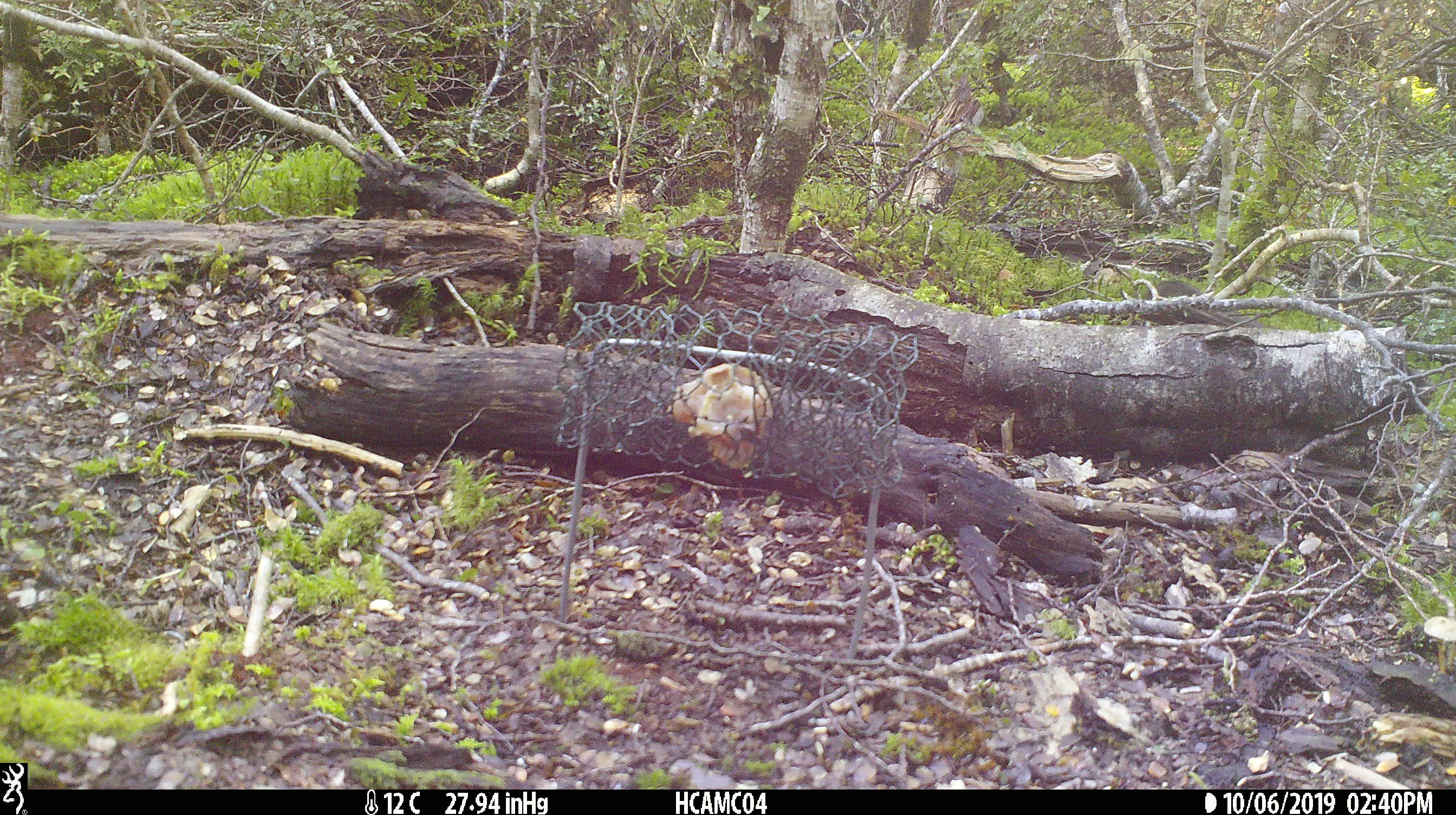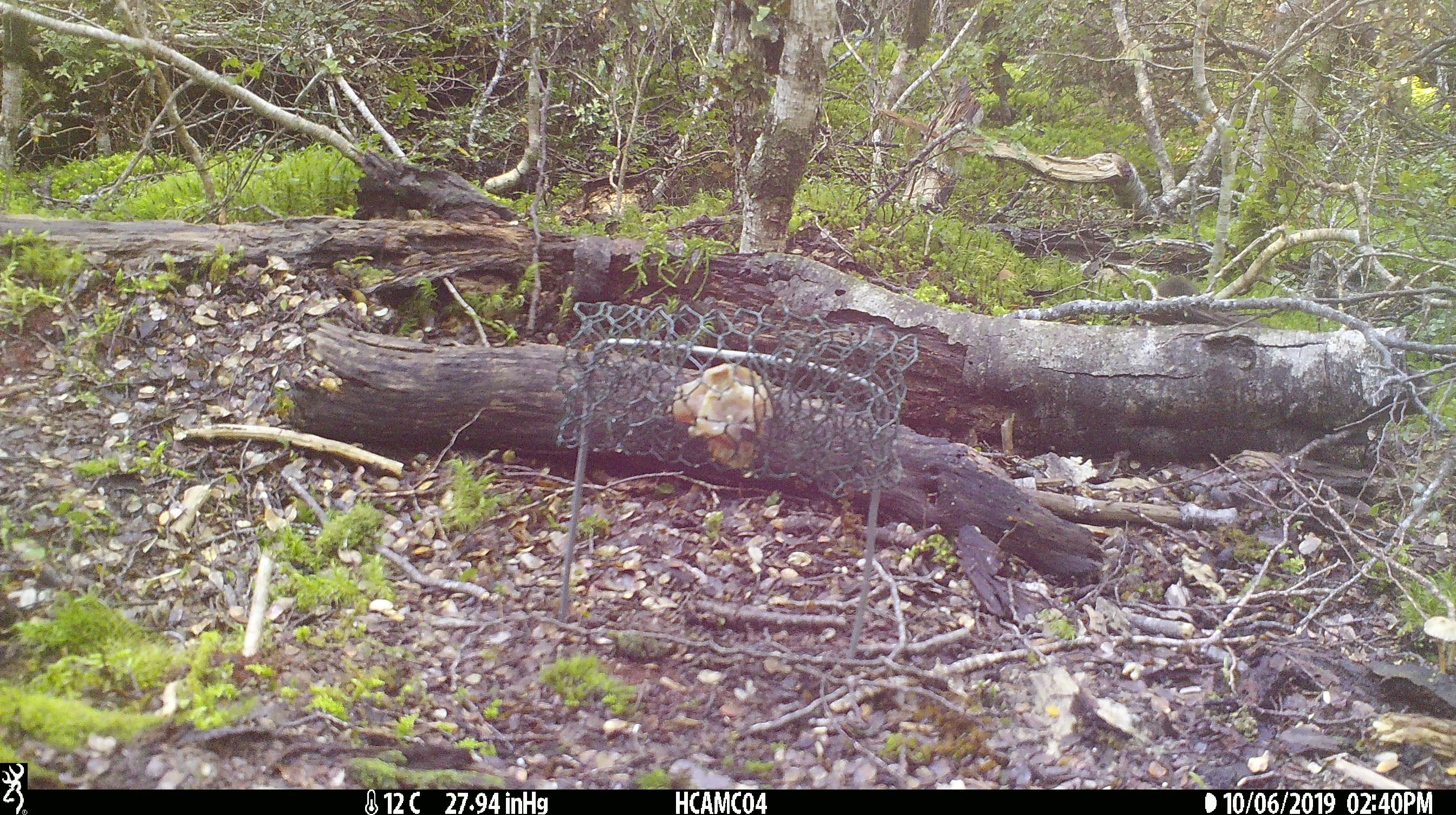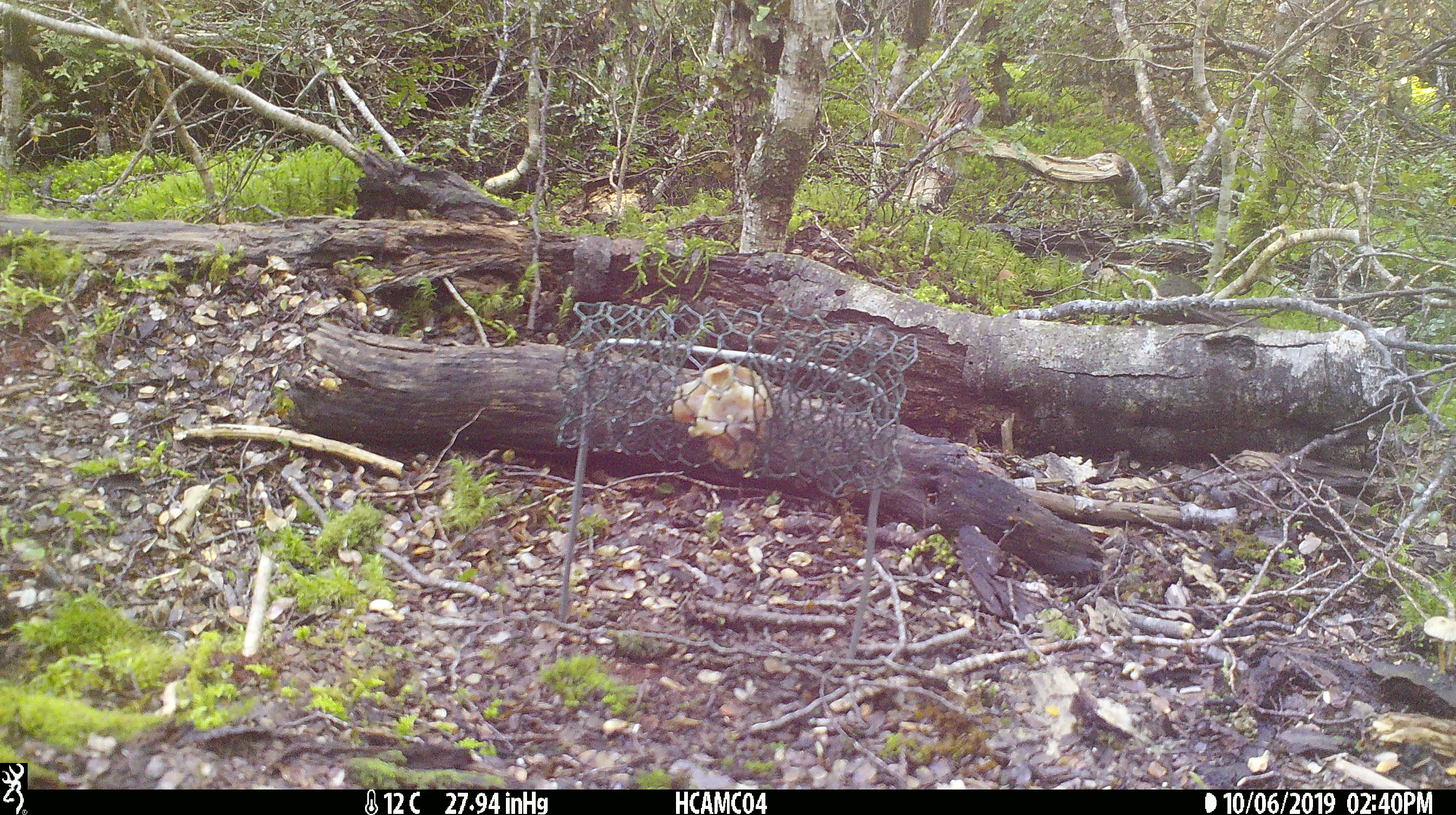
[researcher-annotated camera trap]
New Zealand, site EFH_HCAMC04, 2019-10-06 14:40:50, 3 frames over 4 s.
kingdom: Animalia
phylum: Chordata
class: Mammalia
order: Rodentia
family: Muridae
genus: Mus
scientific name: Mus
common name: mouse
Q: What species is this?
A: Mouse (Mus).